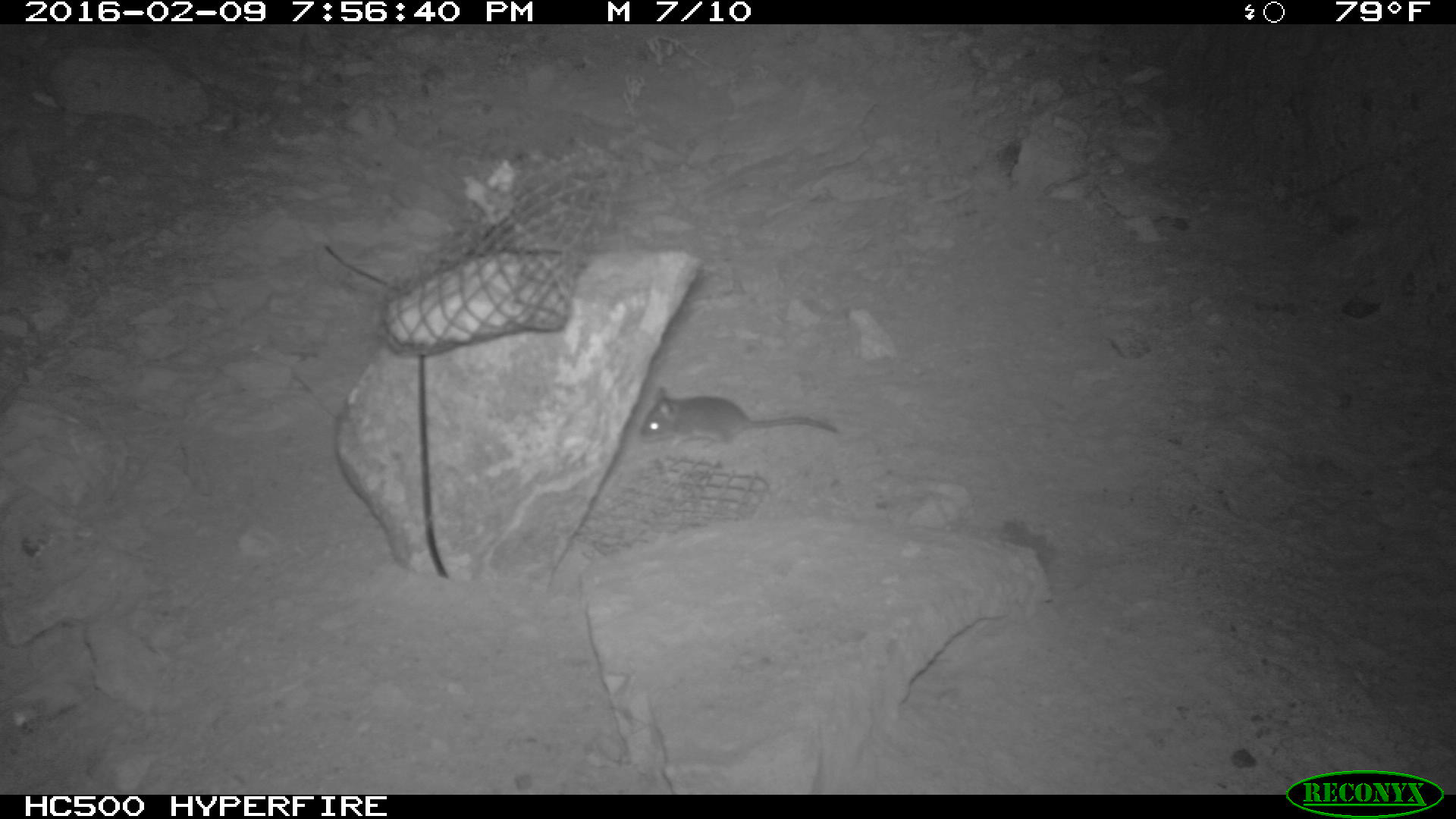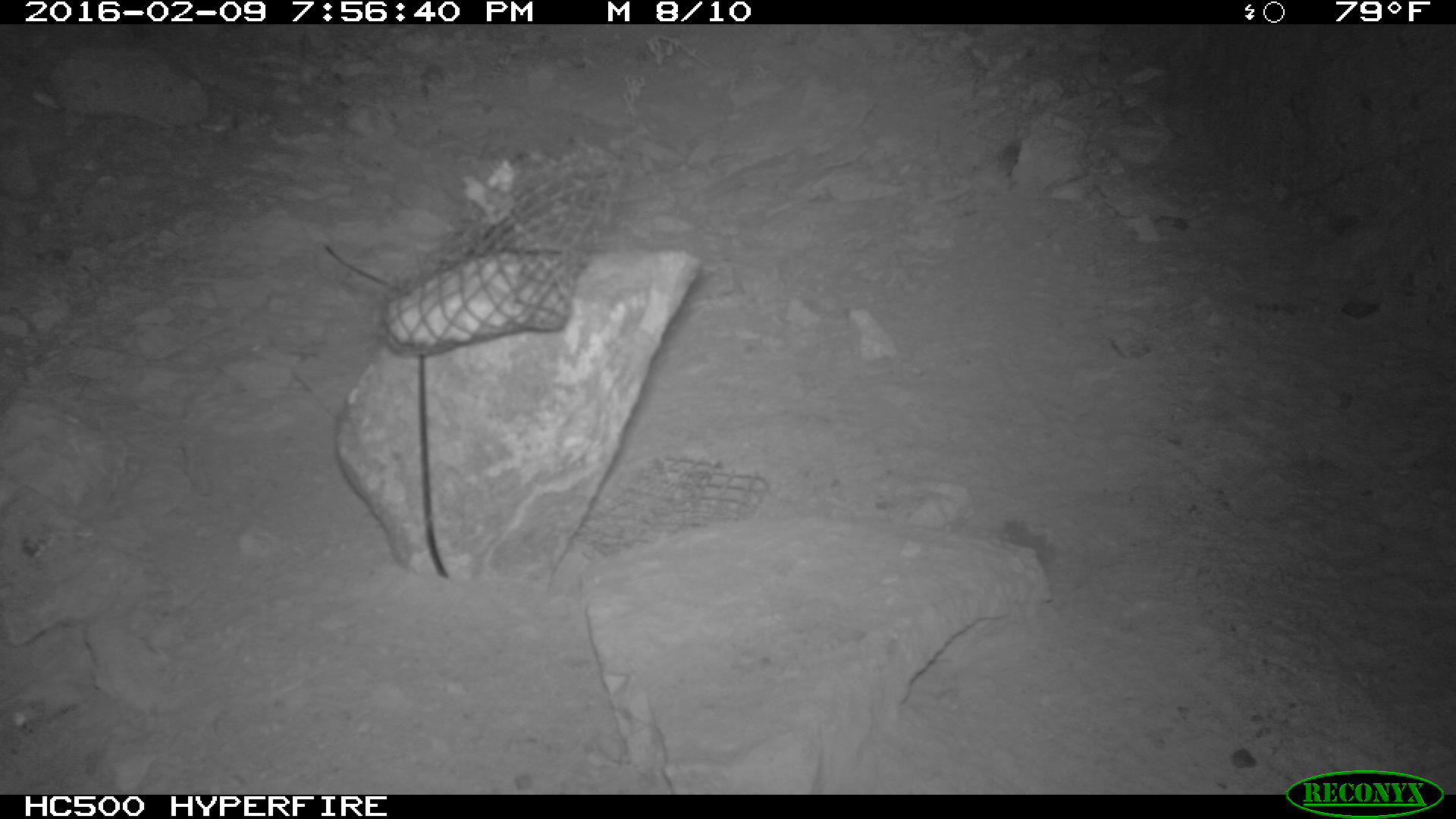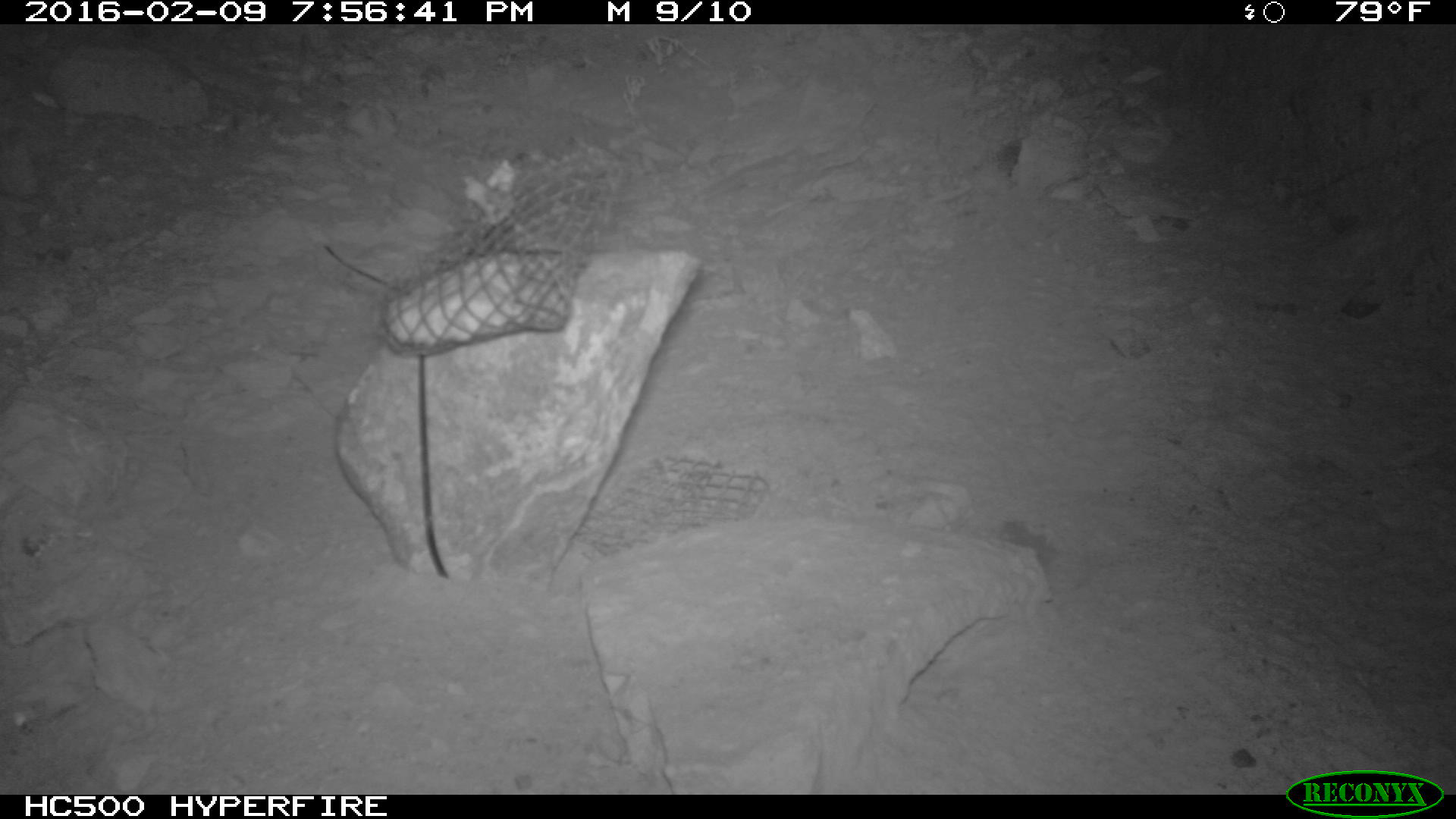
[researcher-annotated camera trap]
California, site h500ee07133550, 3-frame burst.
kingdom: Animalia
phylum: Chordata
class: Mammalia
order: Rodentia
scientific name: Rodentia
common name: rodent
Rodent (Rodentia).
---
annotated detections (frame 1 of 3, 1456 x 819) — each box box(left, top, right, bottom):
rodent: box(639, 383, 838, 448)